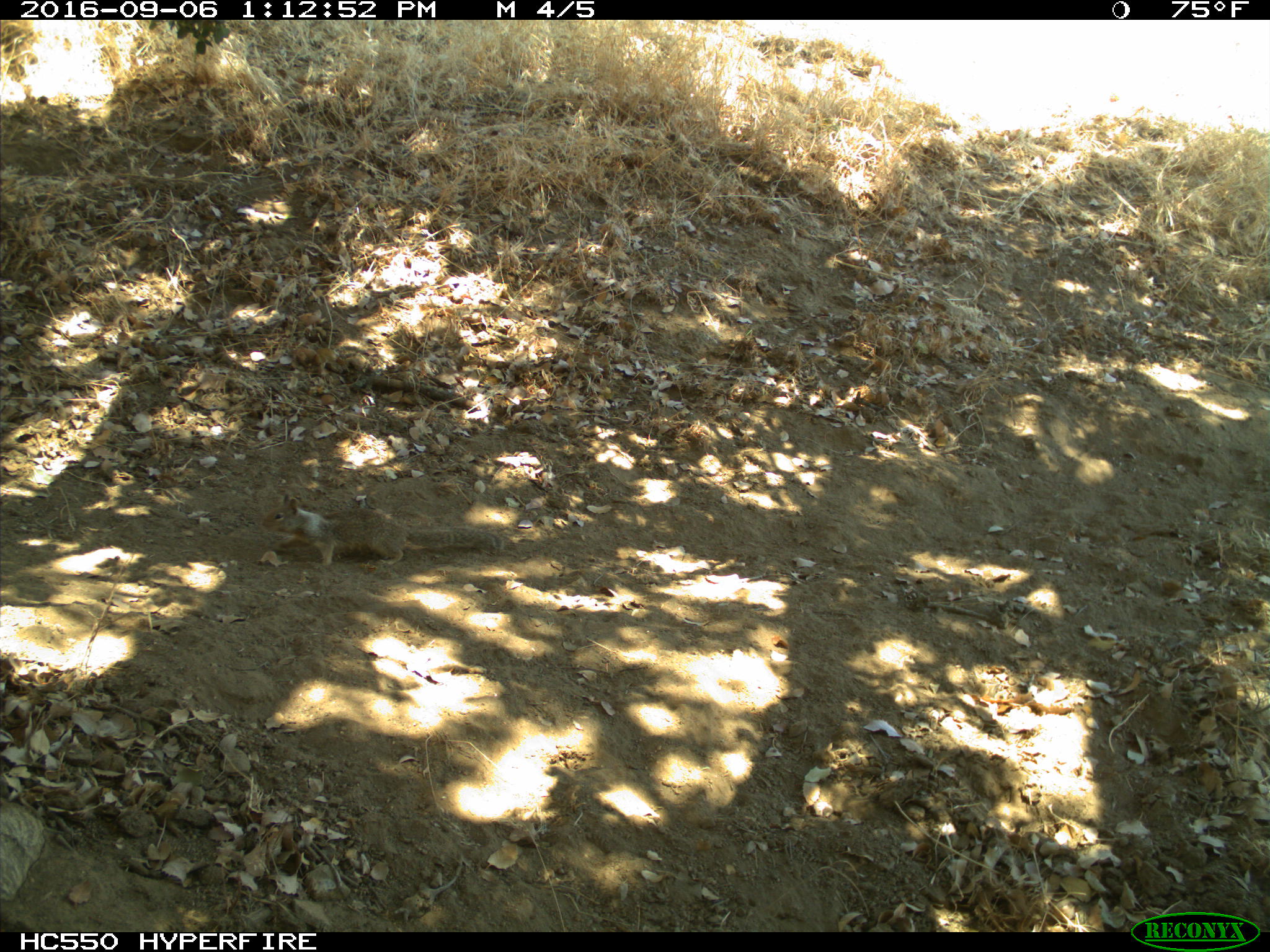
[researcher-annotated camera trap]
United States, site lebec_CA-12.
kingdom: Animalia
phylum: Chordata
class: Mammalia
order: Rodentia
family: Sciuridae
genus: Otospermophilus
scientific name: Otospermophilus beecheyi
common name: california ground squirrel